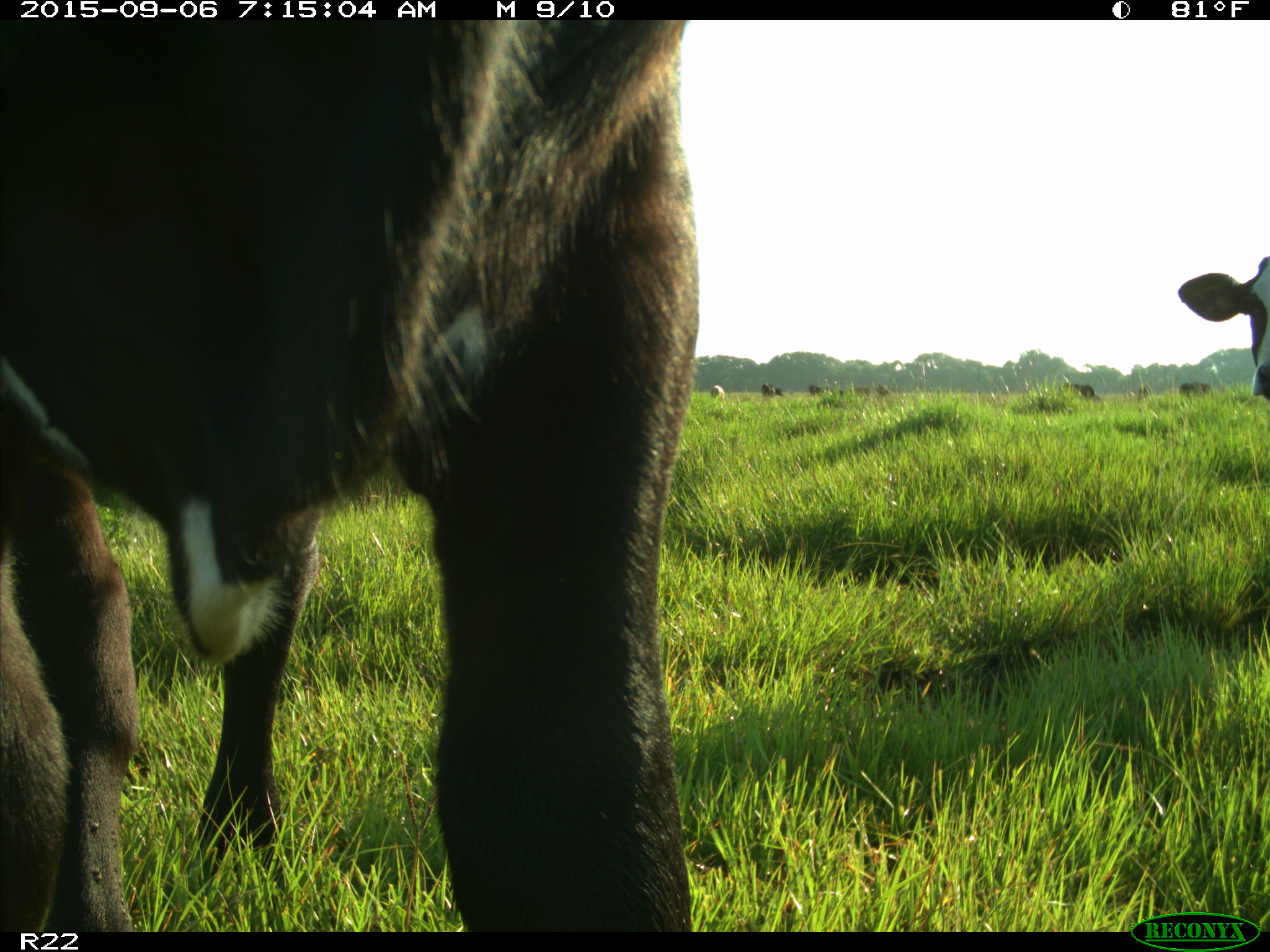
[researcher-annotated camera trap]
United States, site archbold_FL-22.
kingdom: Animalia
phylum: Chordata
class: Mammalia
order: Artiodactyla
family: Bovidae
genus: Bos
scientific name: Bos taurus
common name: domestic cow